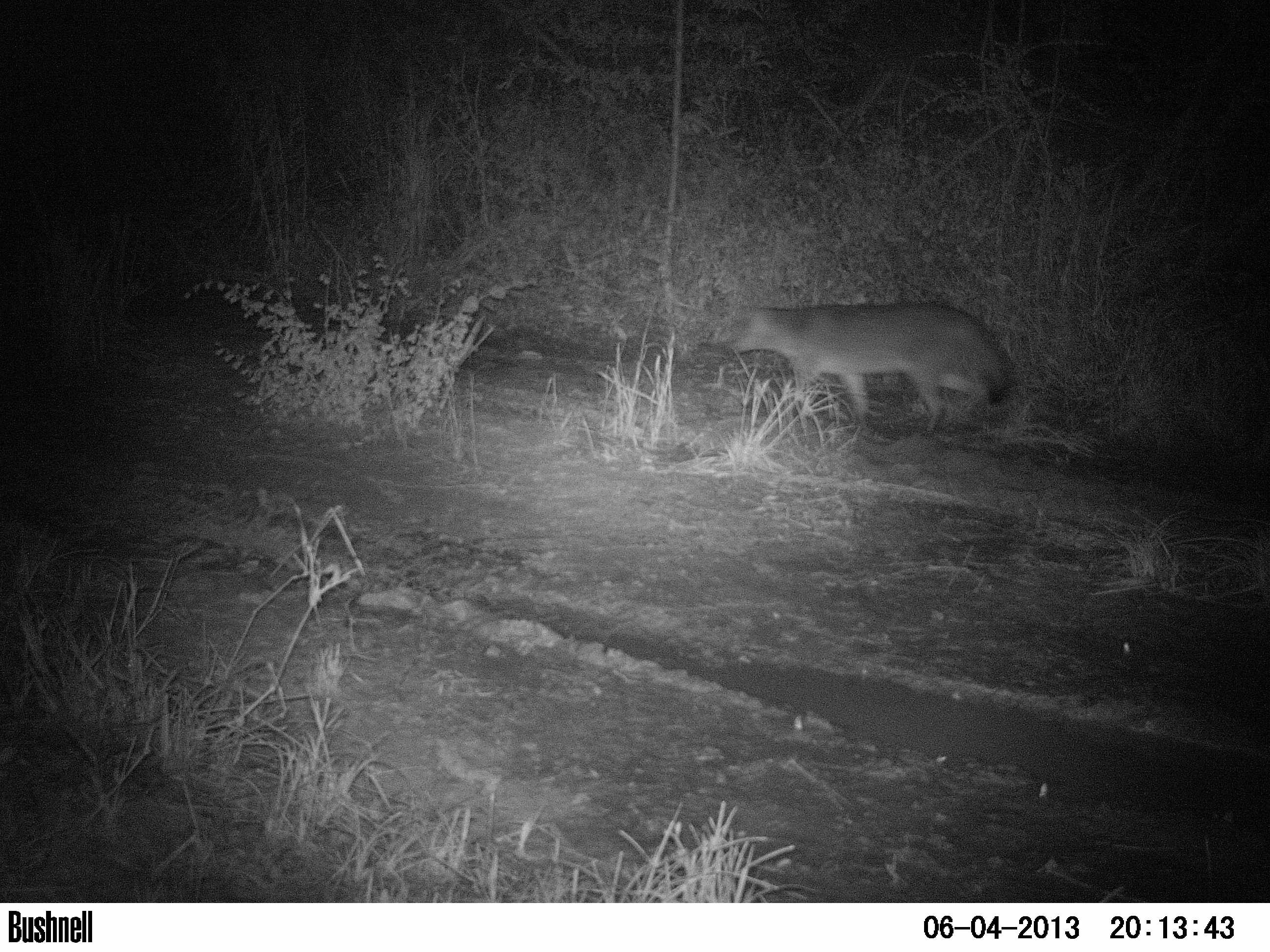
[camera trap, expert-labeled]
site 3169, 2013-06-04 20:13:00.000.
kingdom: Animalia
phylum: Chordata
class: Mammalia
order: Carnivora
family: Canidae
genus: Cerdocyon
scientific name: Cerdocyon thous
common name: crab-eating fox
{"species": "Cerdocyon thous (crab-eating fox)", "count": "1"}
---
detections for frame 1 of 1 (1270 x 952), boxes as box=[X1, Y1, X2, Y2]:
cerdocyon thous: box=[732, 302, 1015, 436]